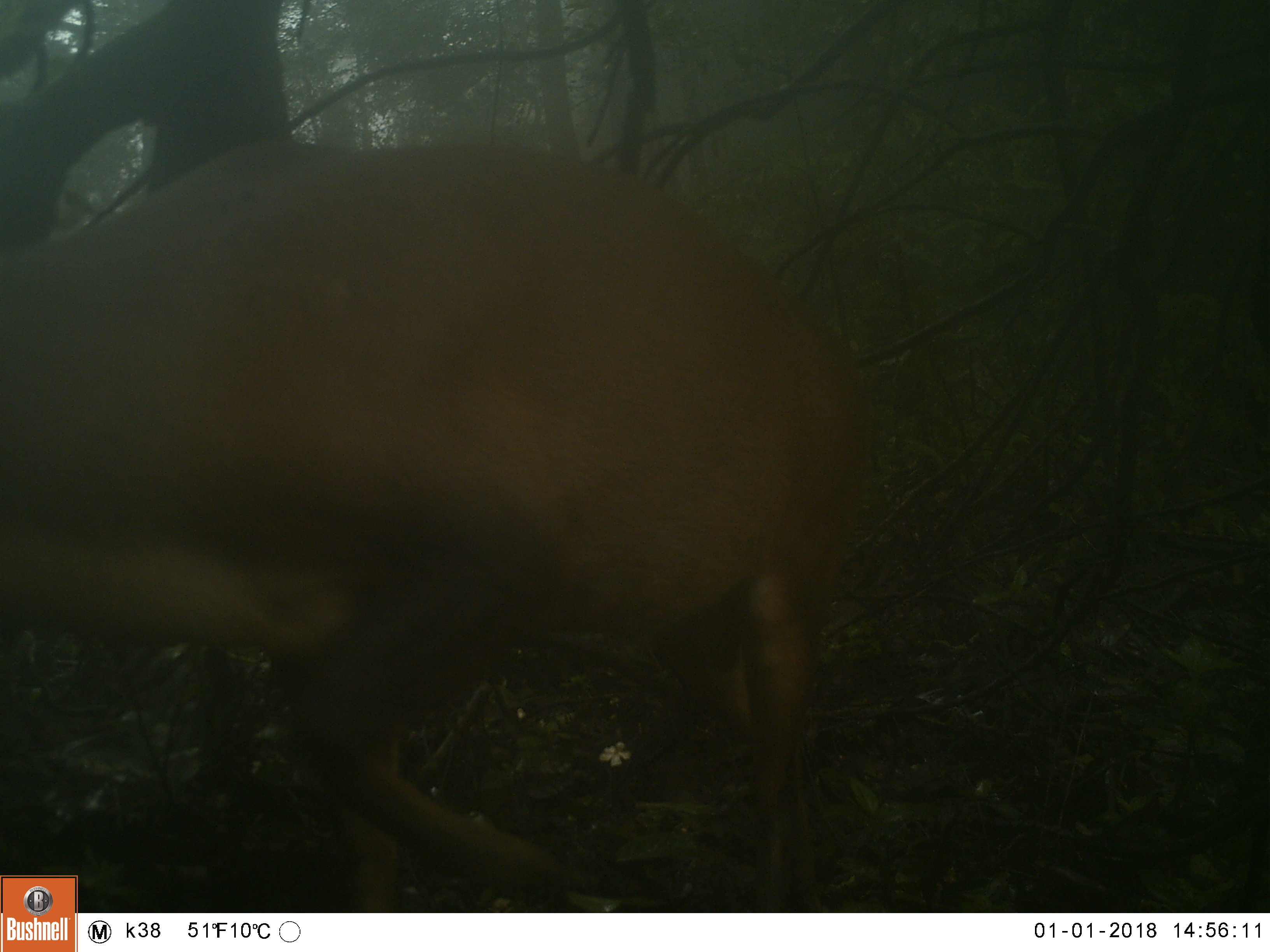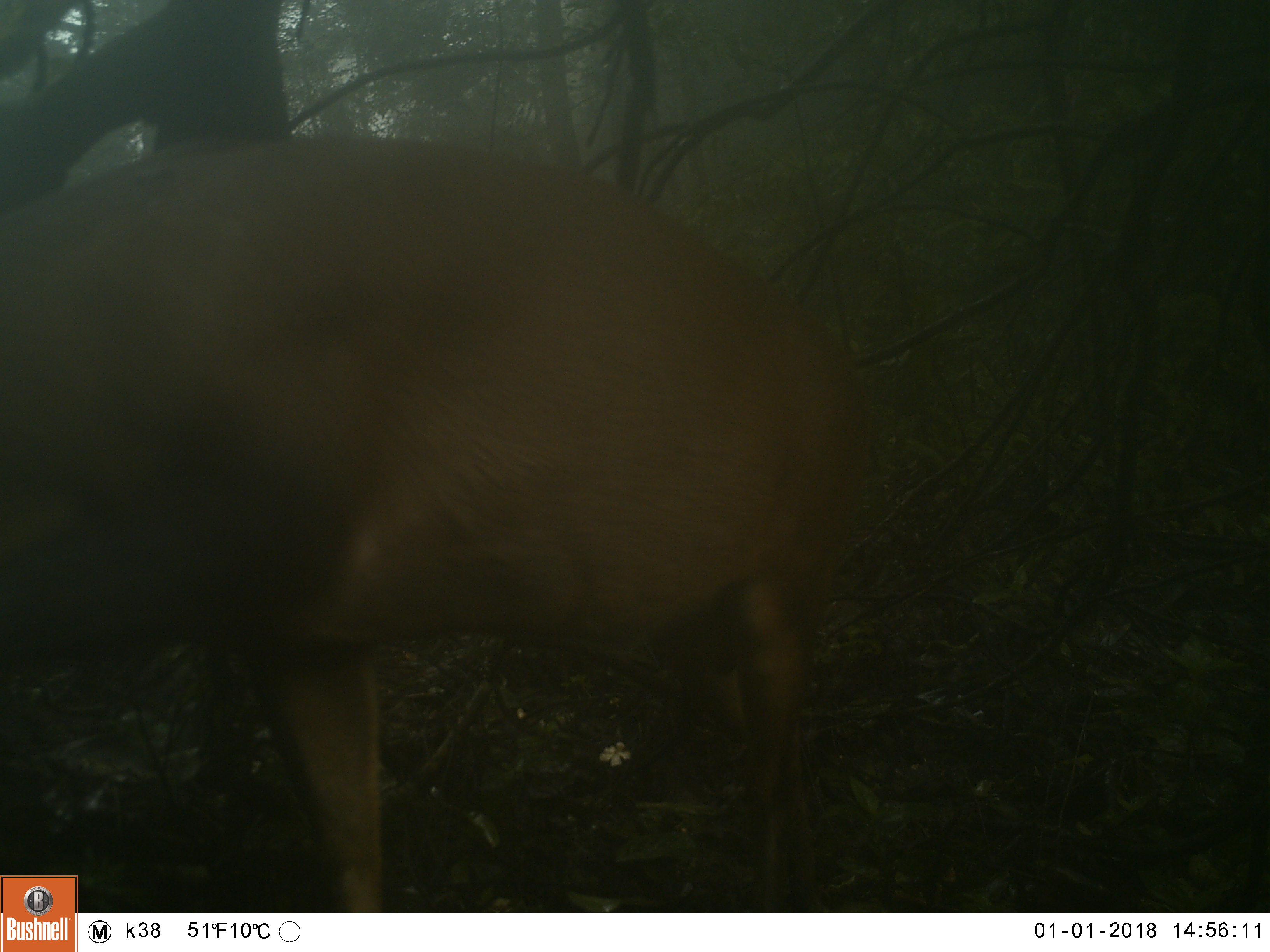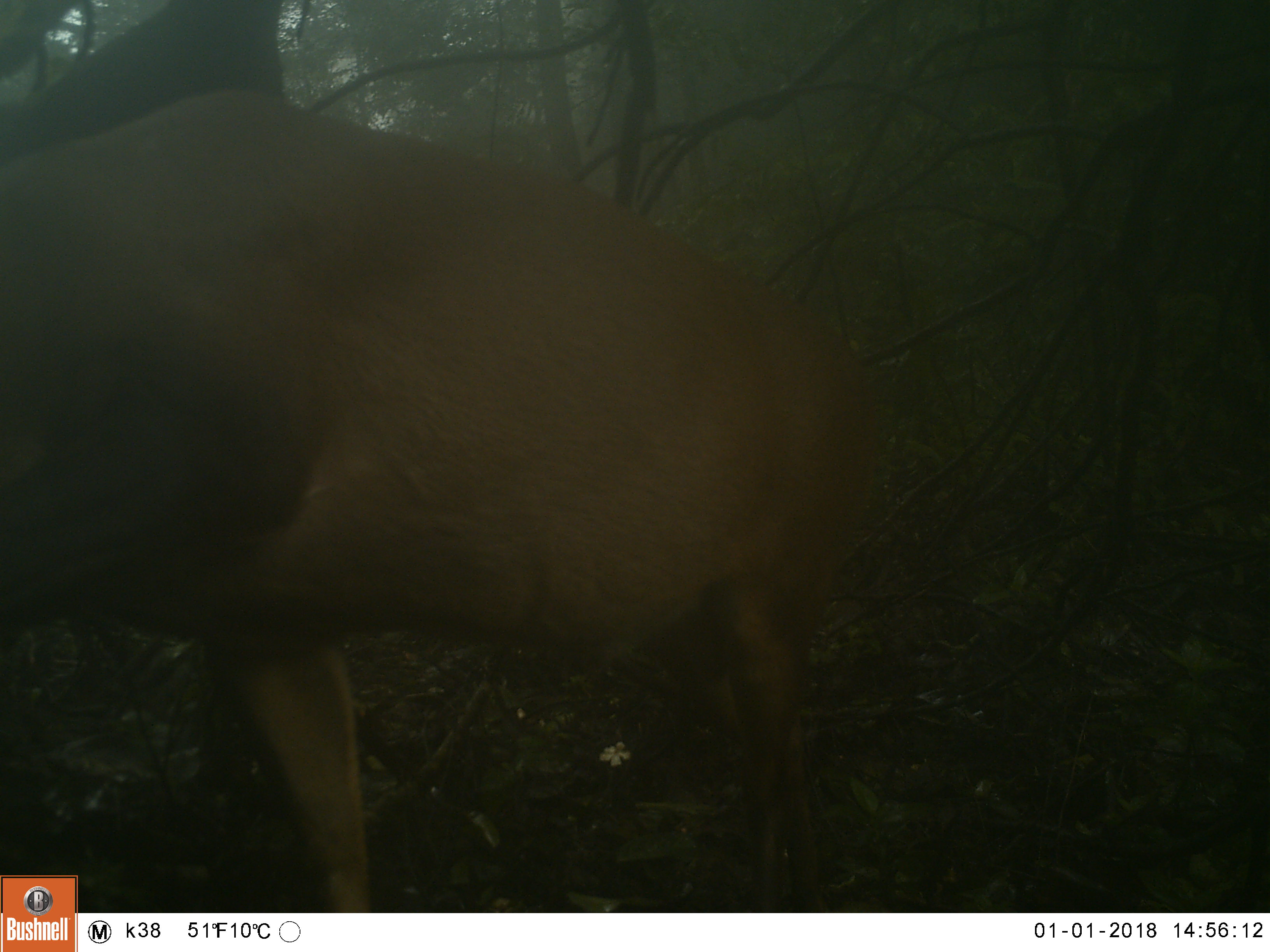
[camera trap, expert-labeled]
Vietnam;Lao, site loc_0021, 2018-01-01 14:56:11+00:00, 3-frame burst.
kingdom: Animalia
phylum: Chordata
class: Mammalia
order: Artiodactyla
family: Cervidae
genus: Muntiacus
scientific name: Muntiacus vuquangensis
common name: large-antlered muntjac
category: large antlered muntjac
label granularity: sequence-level